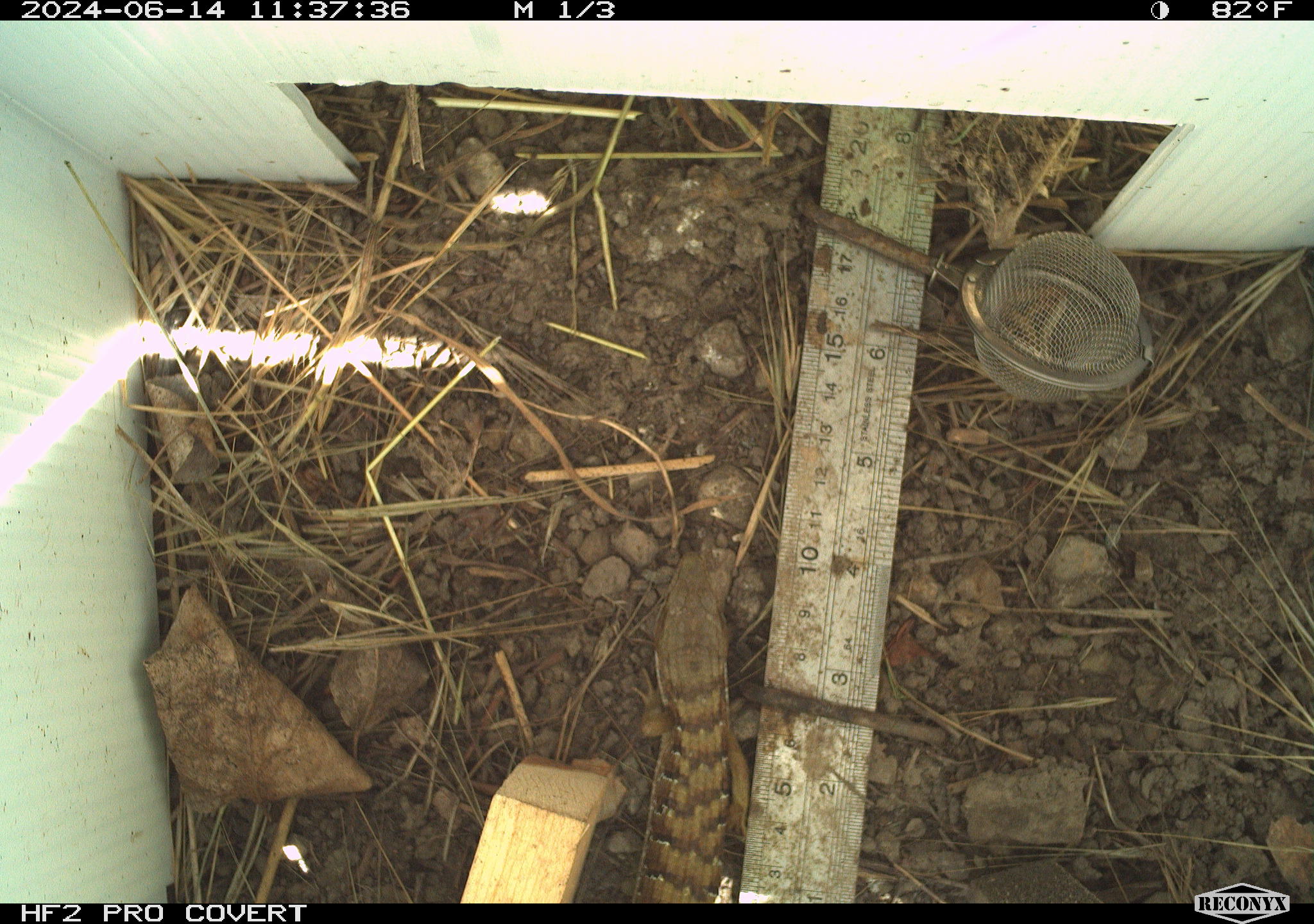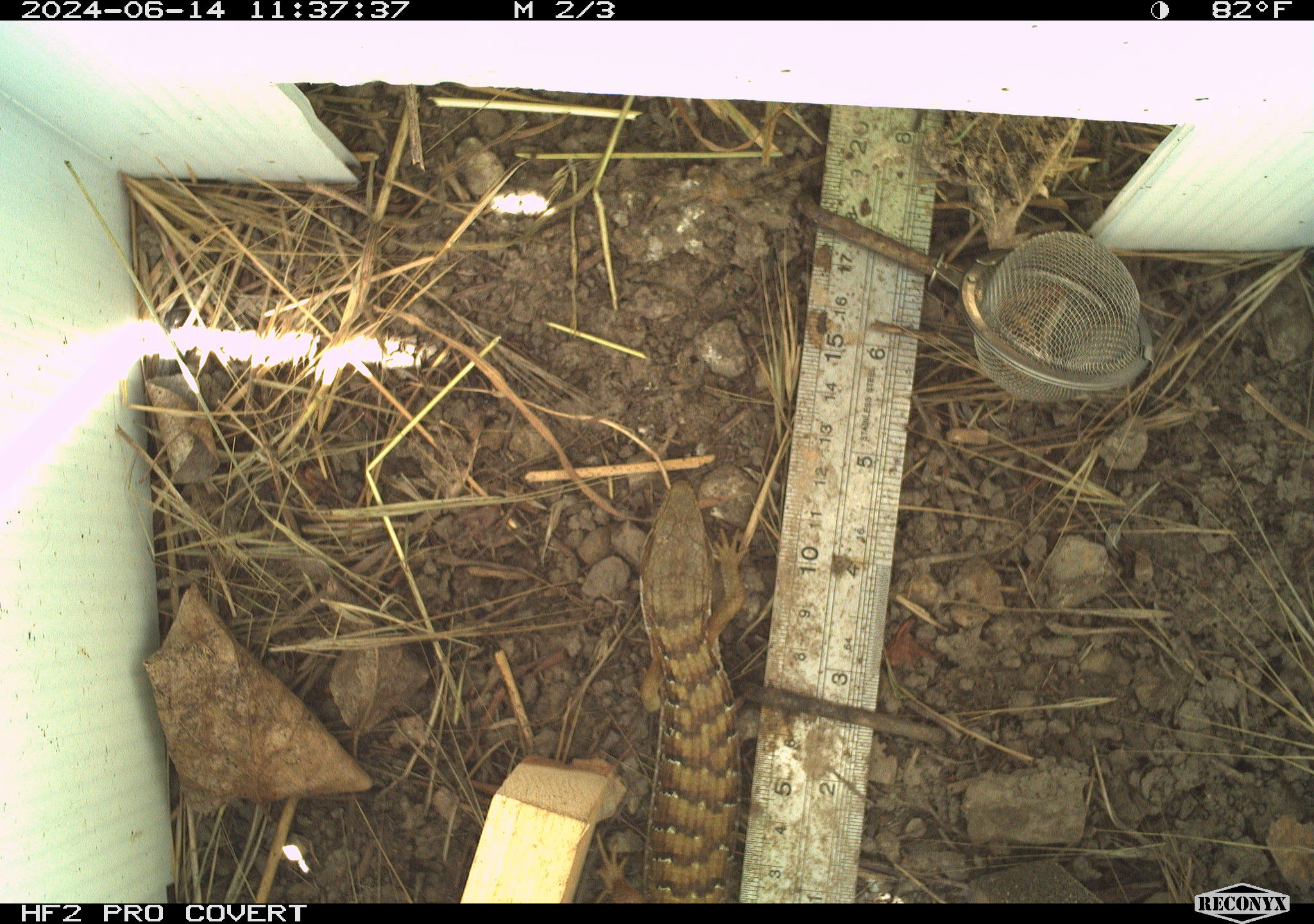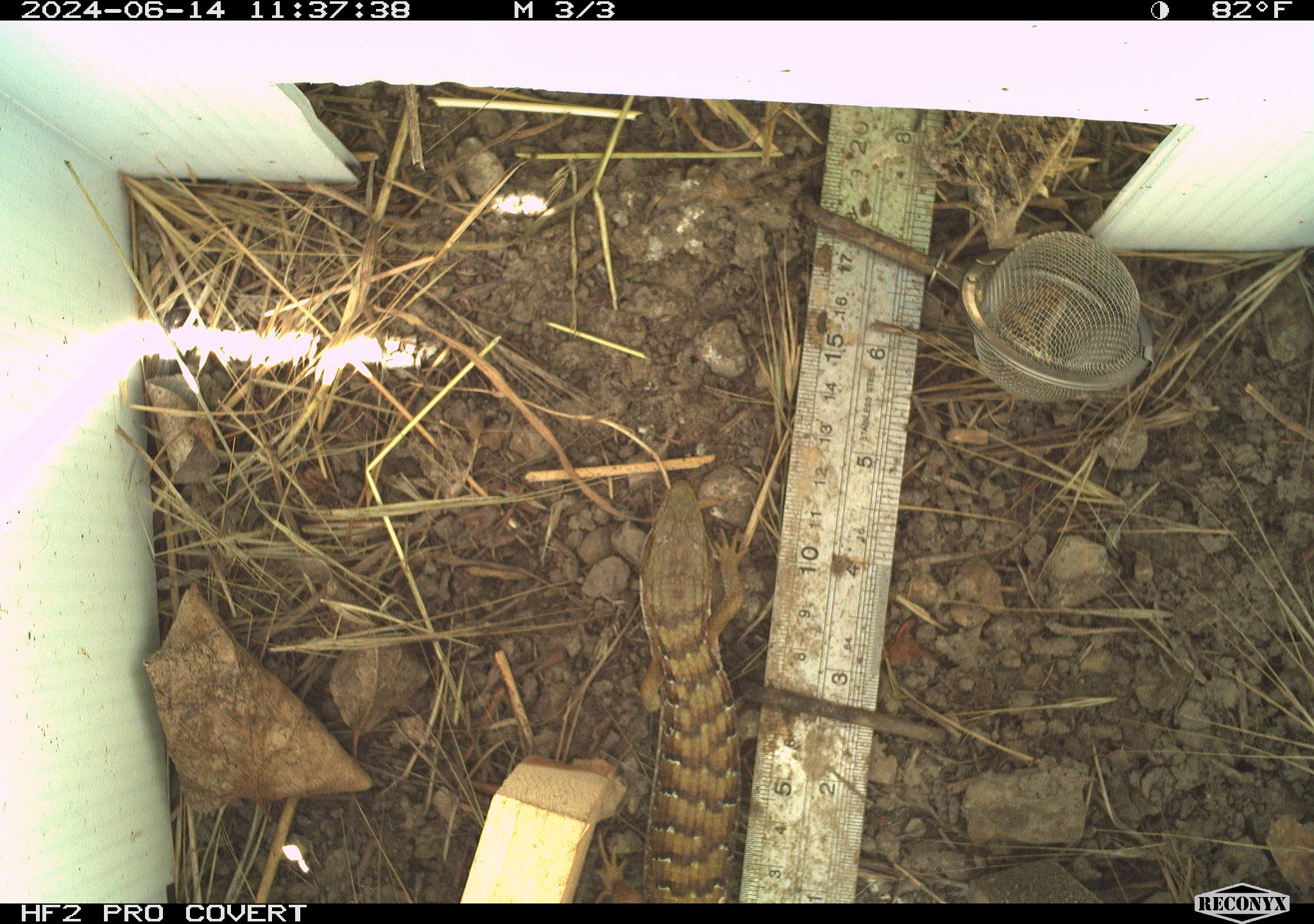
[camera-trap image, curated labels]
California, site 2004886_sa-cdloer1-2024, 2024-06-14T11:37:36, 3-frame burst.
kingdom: Animalia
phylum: Chordata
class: Reptilia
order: Squamata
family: Anguidae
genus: Elgaria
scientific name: Elgaria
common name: alligator lizards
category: elgaria species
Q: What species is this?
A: Elgaria species (alligator lizards) (Elgaria).